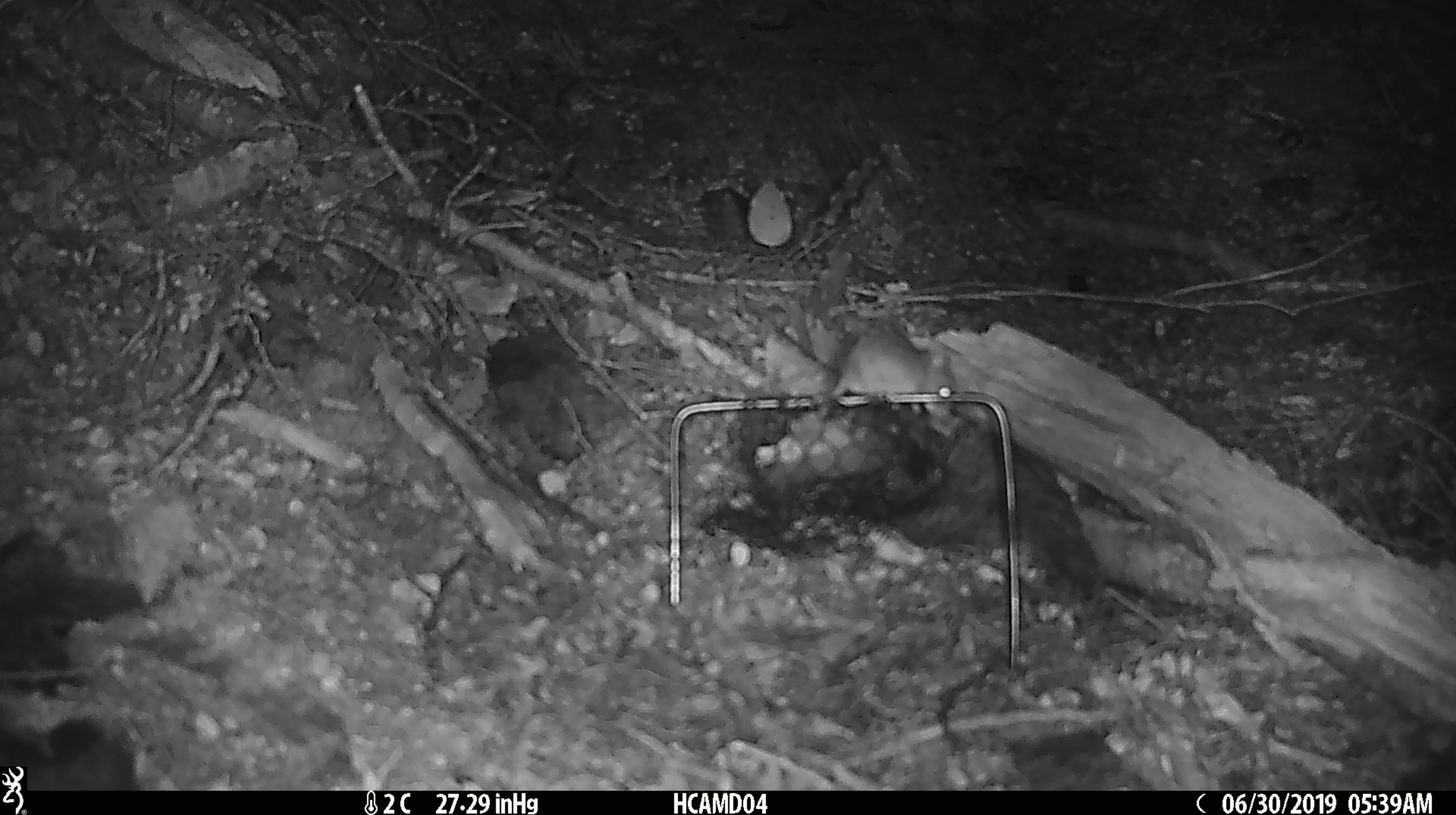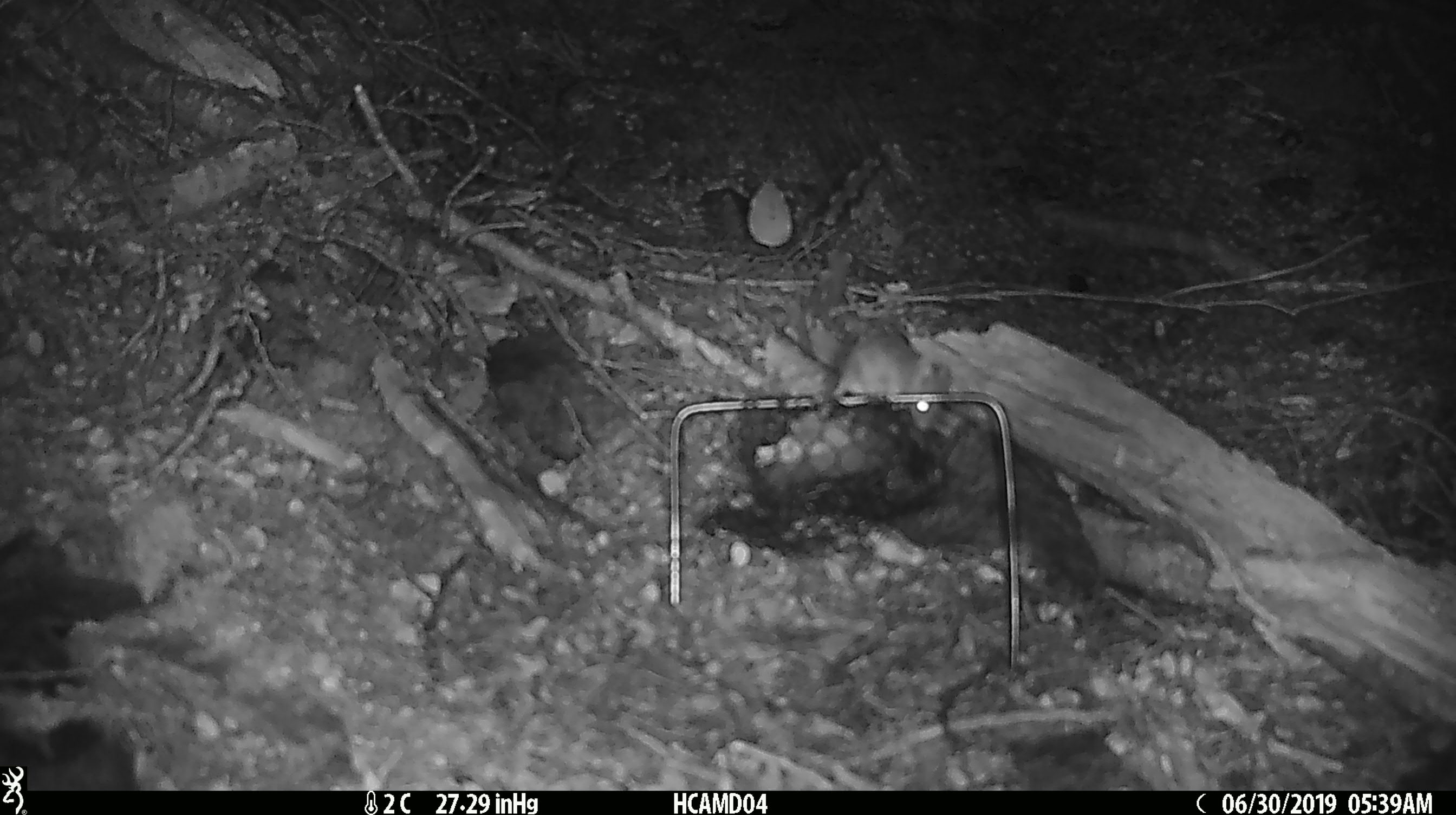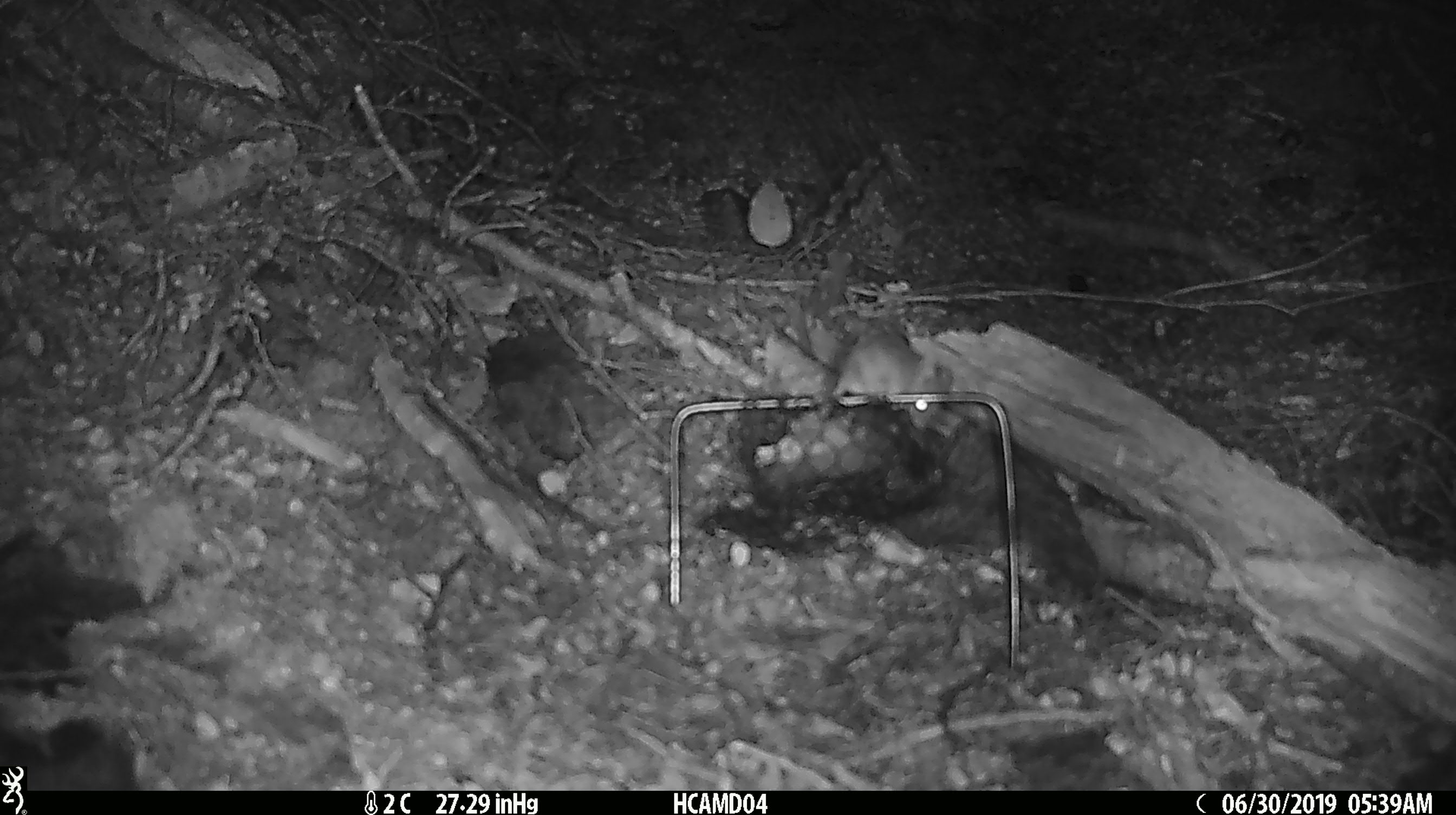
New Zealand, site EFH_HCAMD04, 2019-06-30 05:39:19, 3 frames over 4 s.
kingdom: Animalia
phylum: Chordata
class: Mammalia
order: Rodentia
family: Muridae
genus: Mus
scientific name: Mus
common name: mouse